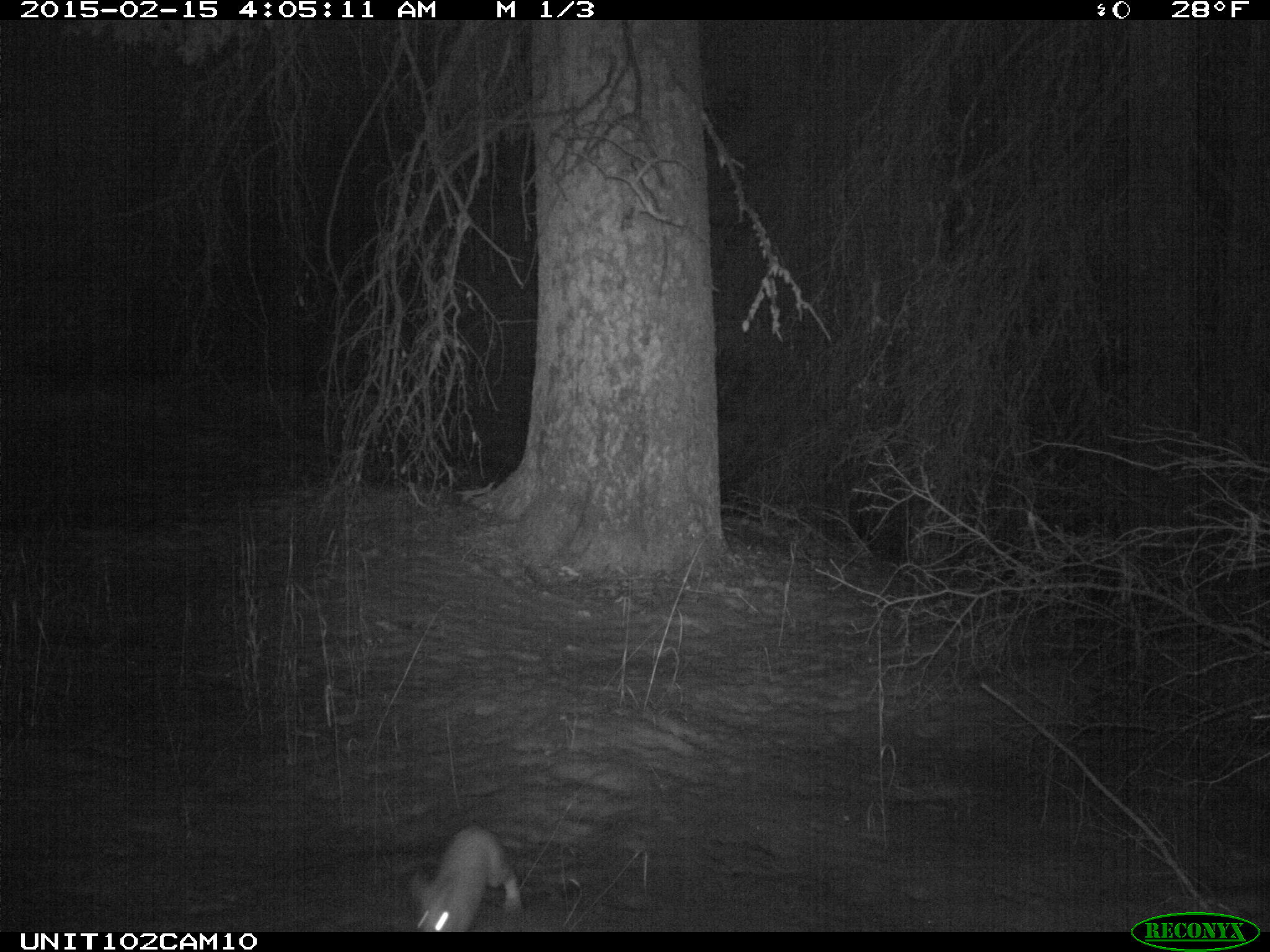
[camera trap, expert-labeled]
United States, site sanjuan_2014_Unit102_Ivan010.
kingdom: Animalia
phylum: Chordata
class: Mammalia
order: Lagomorpha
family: Leporidae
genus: Lepus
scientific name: Lepus americanus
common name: snowshoe hare